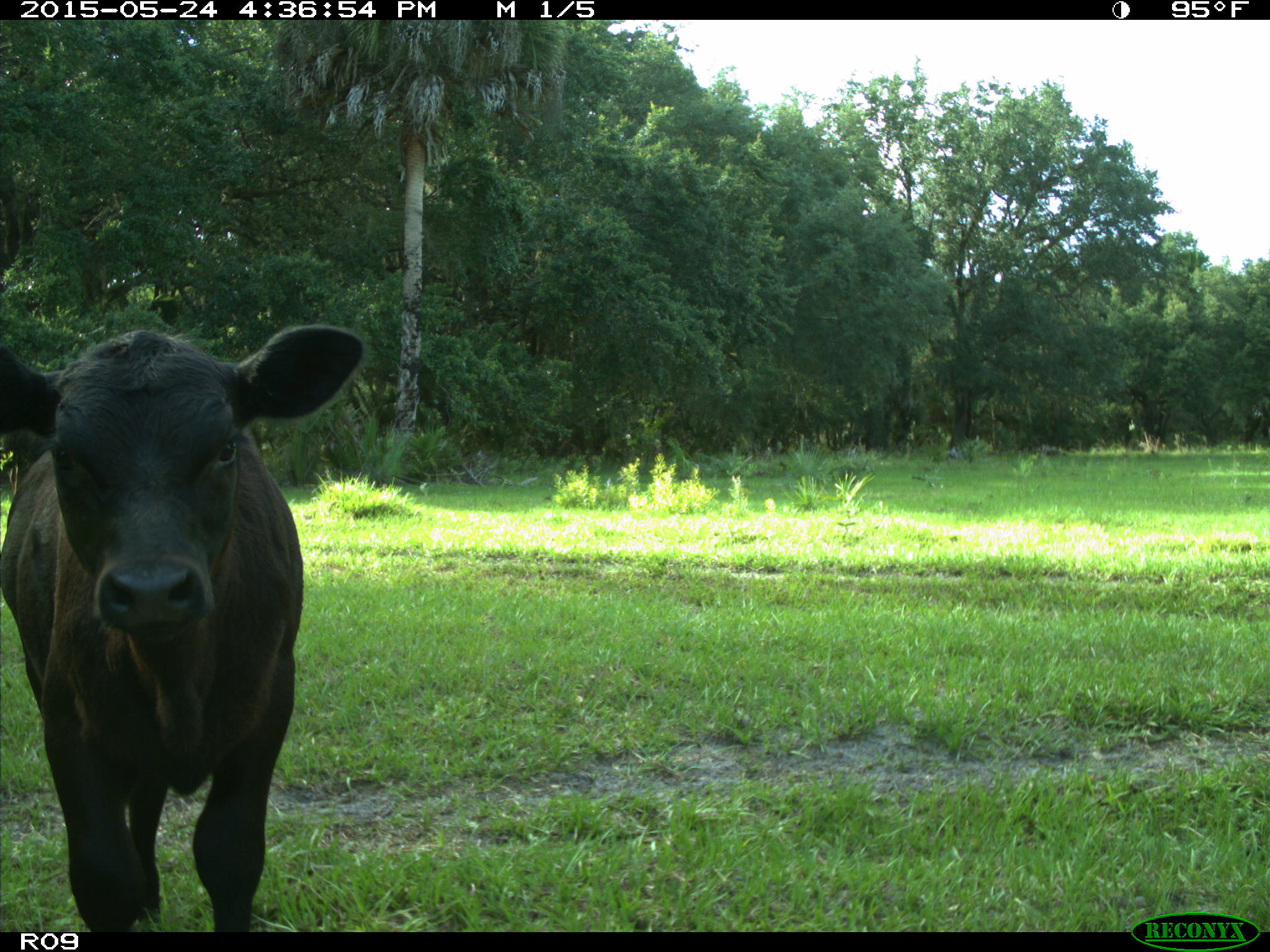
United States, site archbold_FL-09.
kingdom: Animalia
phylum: Chordata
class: Mammalia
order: Artiodactyla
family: Bovidae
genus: Bos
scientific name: Bos taurus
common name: domestic cow